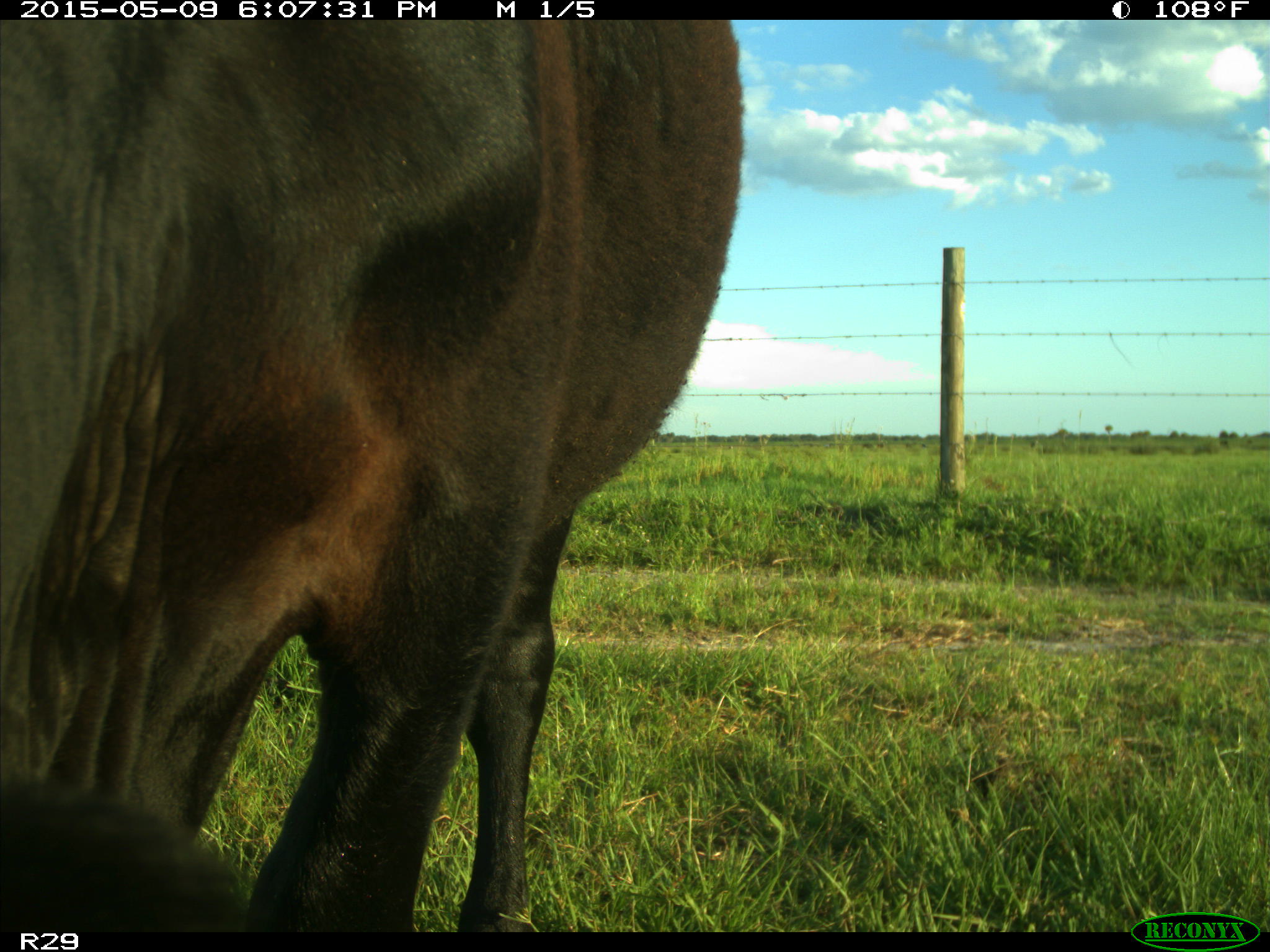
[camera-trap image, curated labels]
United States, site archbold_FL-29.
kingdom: Animalia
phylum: Chordata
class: Mammalia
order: Artiodactyla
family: Bovidae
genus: Bos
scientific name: Bos taurus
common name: domestic cow